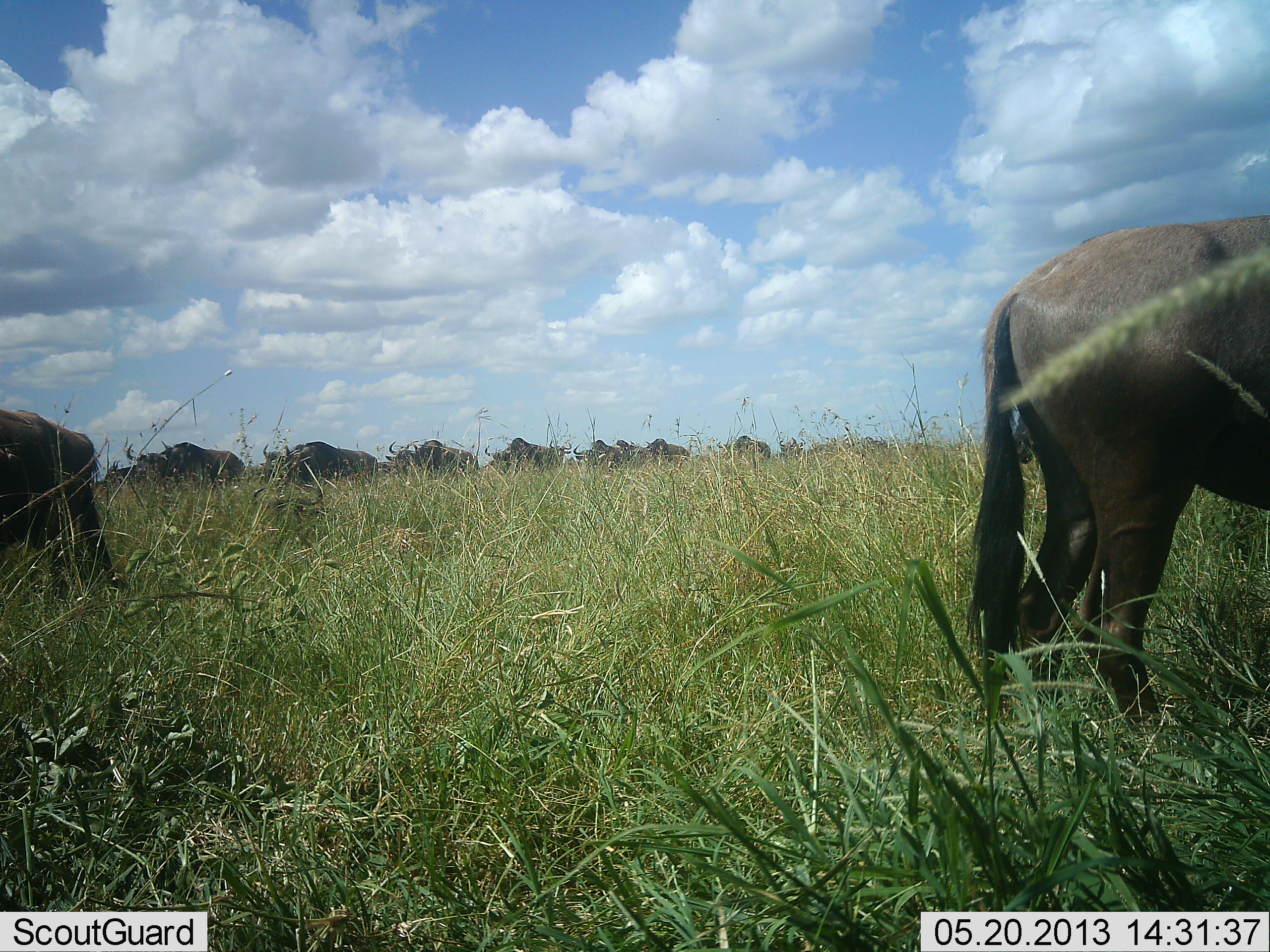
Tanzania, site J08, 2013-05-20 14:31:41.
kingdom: Animalia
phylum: Chordata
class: Mammalia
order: Artiodactyla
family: Bovidae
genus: Connochaetes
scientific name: Connochaetes taurinus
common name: blue wildebeest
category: wildebeest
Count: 11-50.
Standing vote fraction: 30%.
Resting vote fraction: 0%.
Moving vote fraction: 100%.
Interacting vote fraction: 0%.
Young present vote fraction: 10%.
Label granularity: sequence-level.